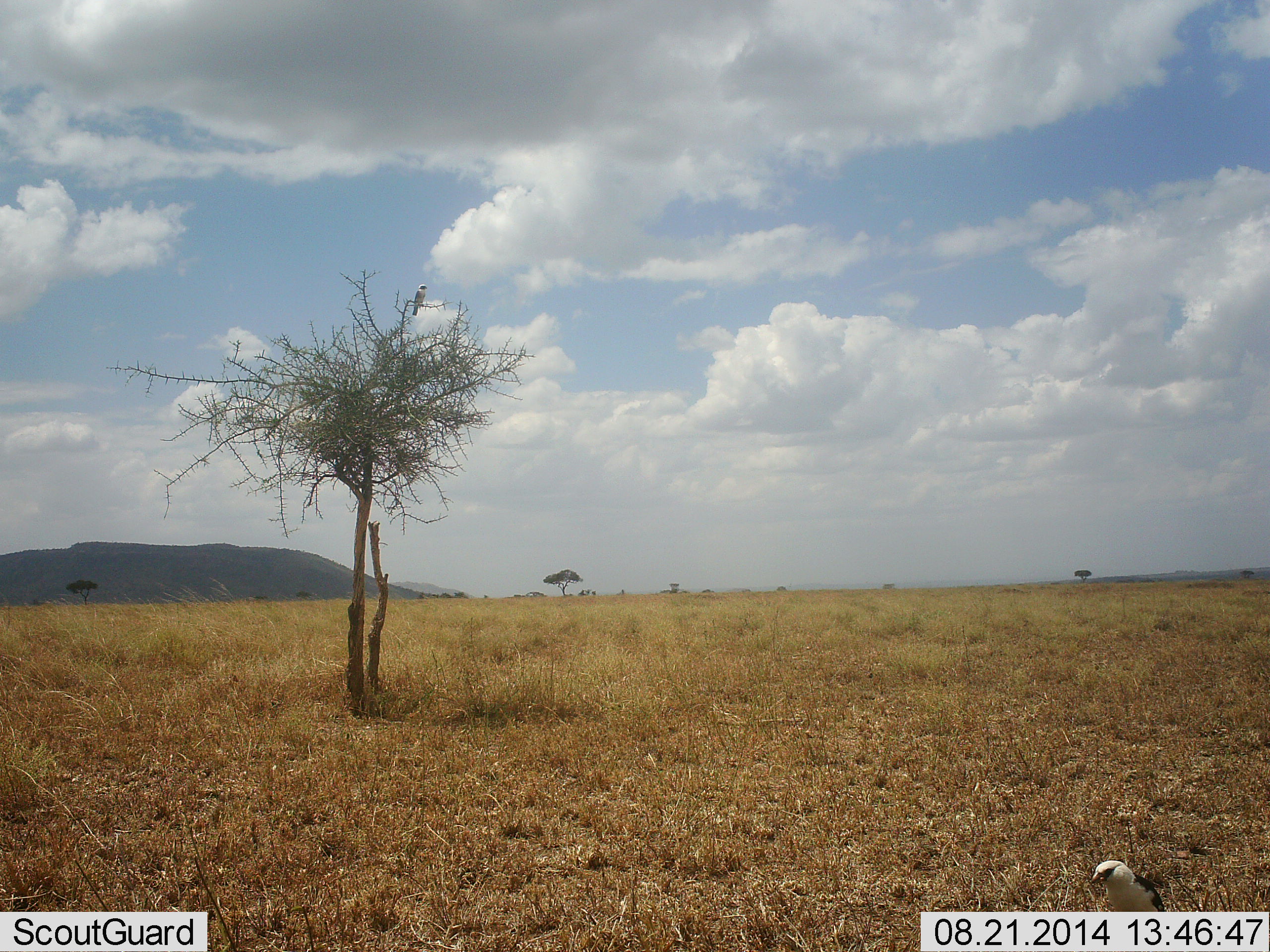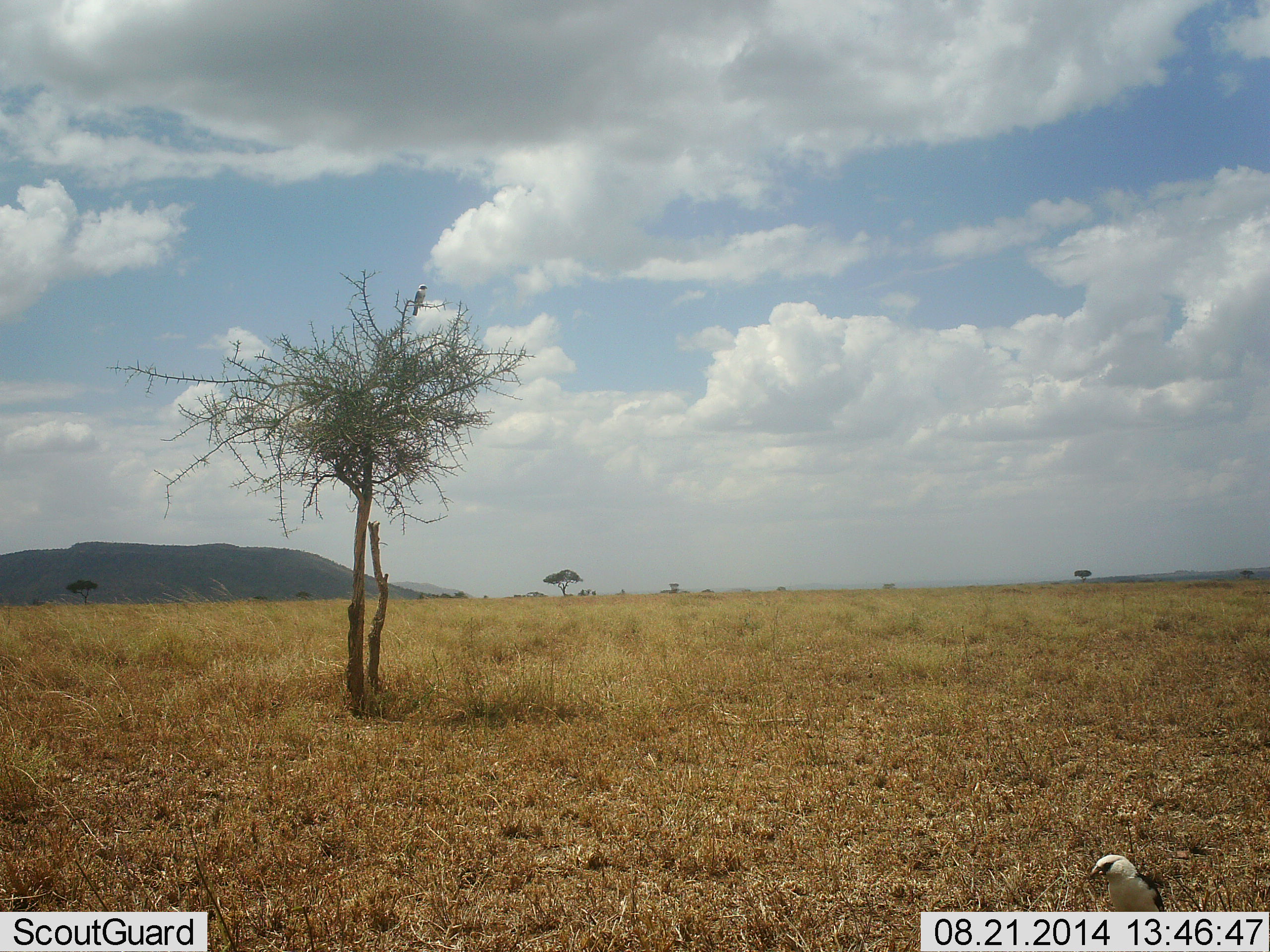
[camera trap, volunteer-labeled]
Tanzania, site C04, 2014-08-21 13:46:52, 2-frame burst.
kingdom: Animalia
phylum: Chordata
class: Aves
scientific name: Aves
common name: bird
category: otherbird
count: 1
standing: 91%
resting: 27%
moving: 0%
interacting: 9%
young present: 0%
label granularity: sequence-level